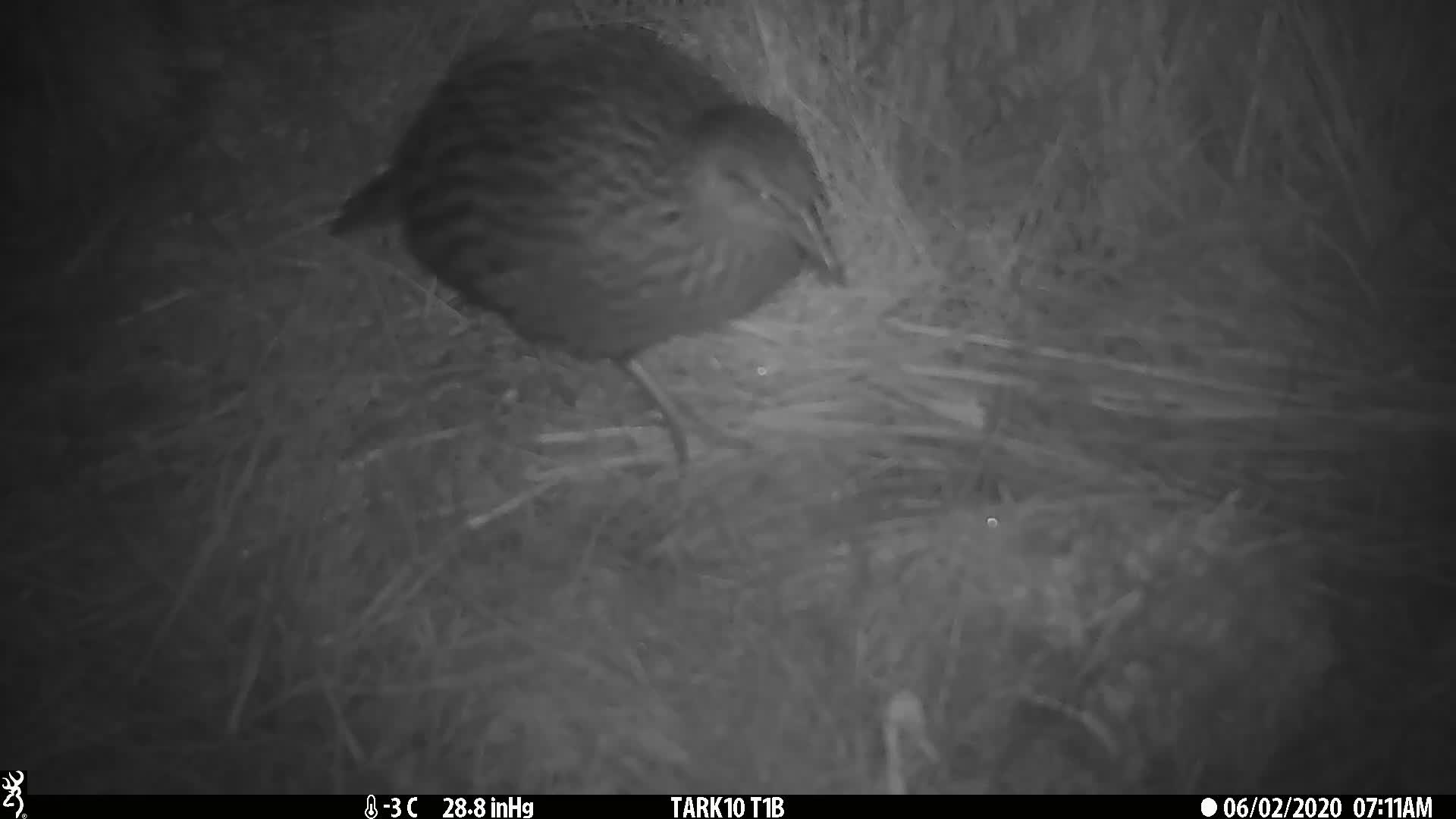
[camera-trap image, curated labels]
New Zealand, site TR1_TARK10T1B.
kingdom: Animalia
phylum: Chordata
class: Aves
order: Gruiformes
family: Rallidae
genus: Gallirallus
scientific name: Gallirallus australis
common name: weka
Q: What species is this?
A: Weka (Gallirallus australis).